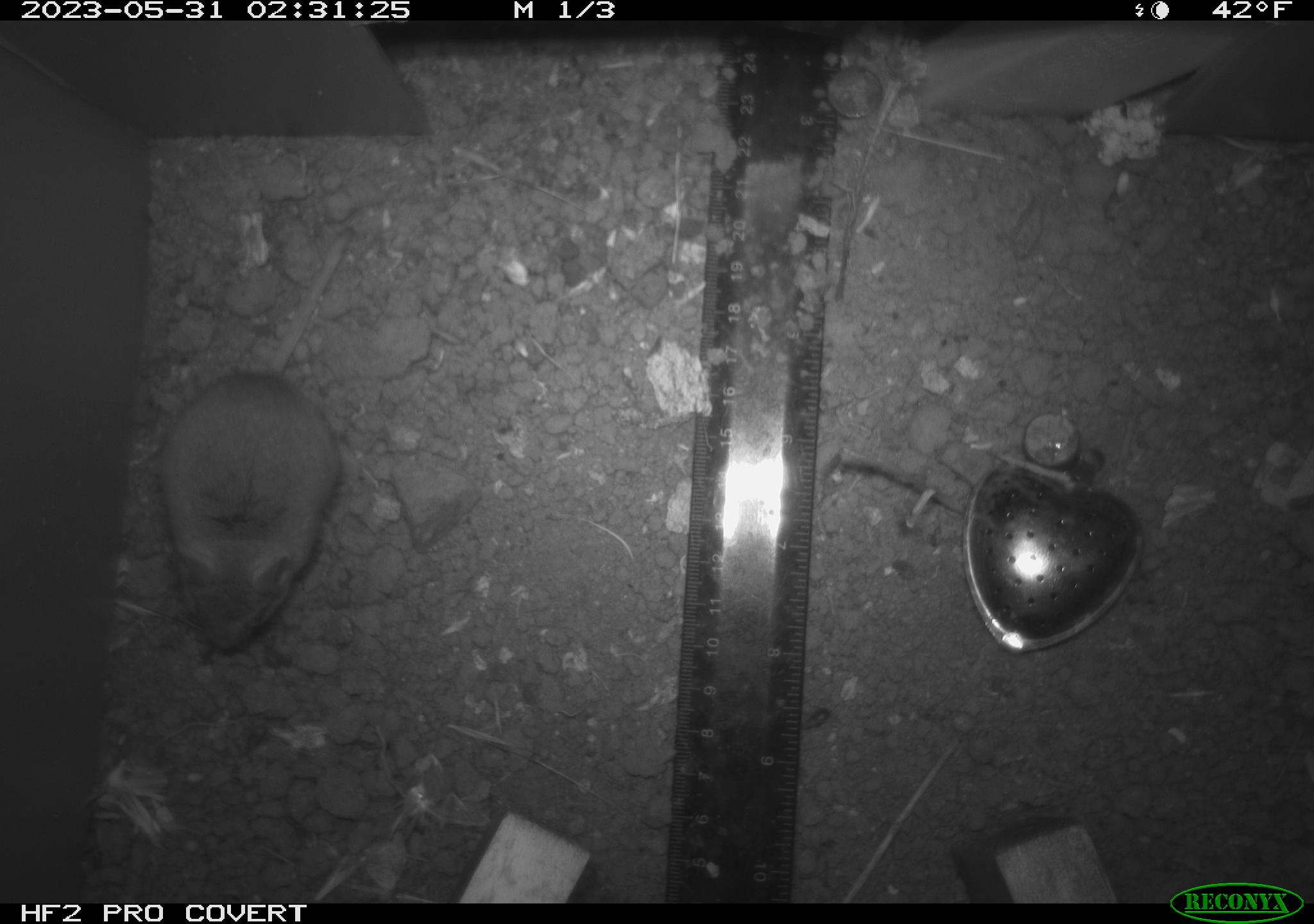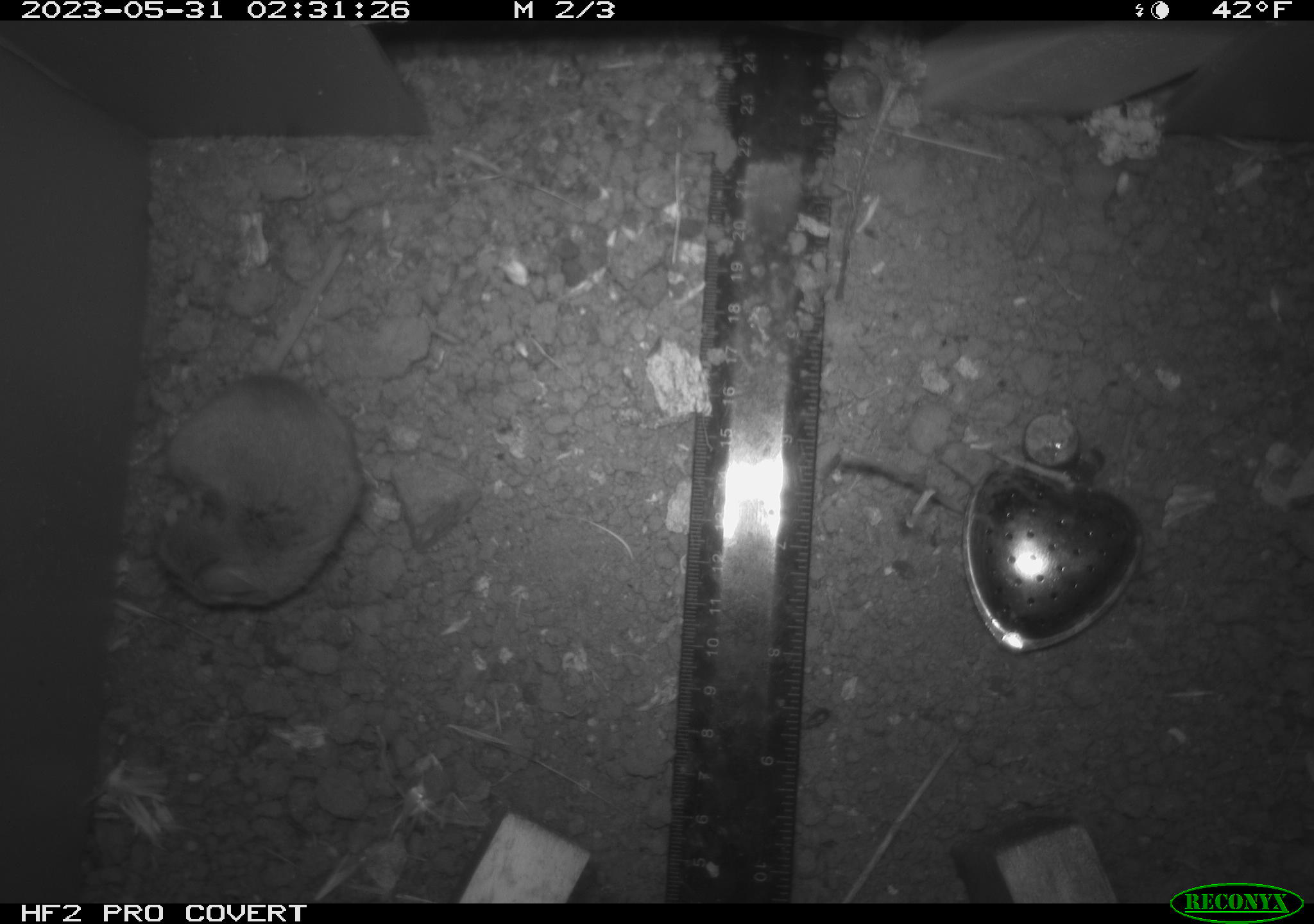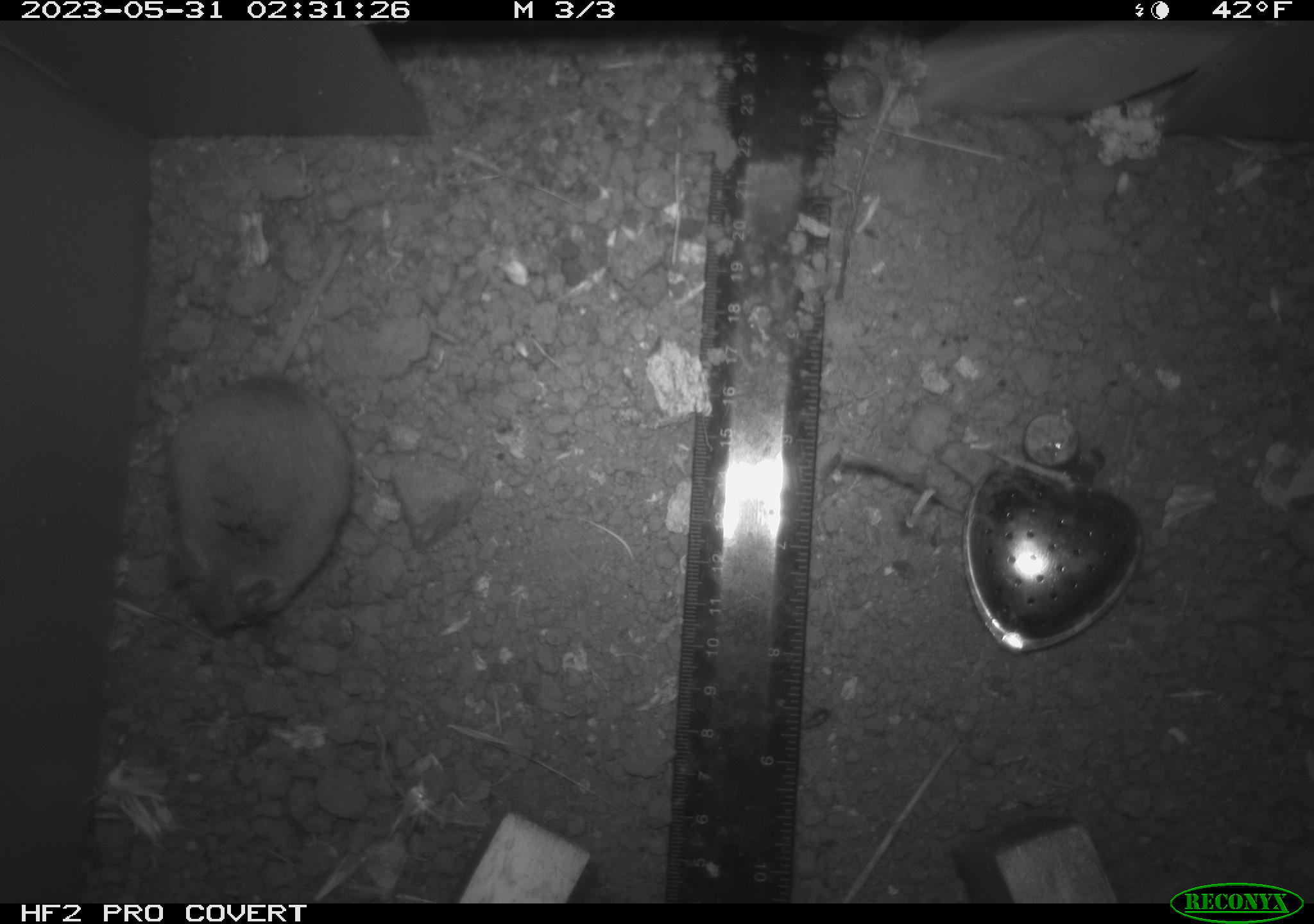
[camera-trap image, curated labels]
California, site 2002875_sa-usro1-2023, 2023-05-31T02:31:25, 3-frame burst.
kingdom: Animalia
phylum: Chordata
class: Mammalia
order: Rodentia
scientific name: Rodentia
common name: mouse species